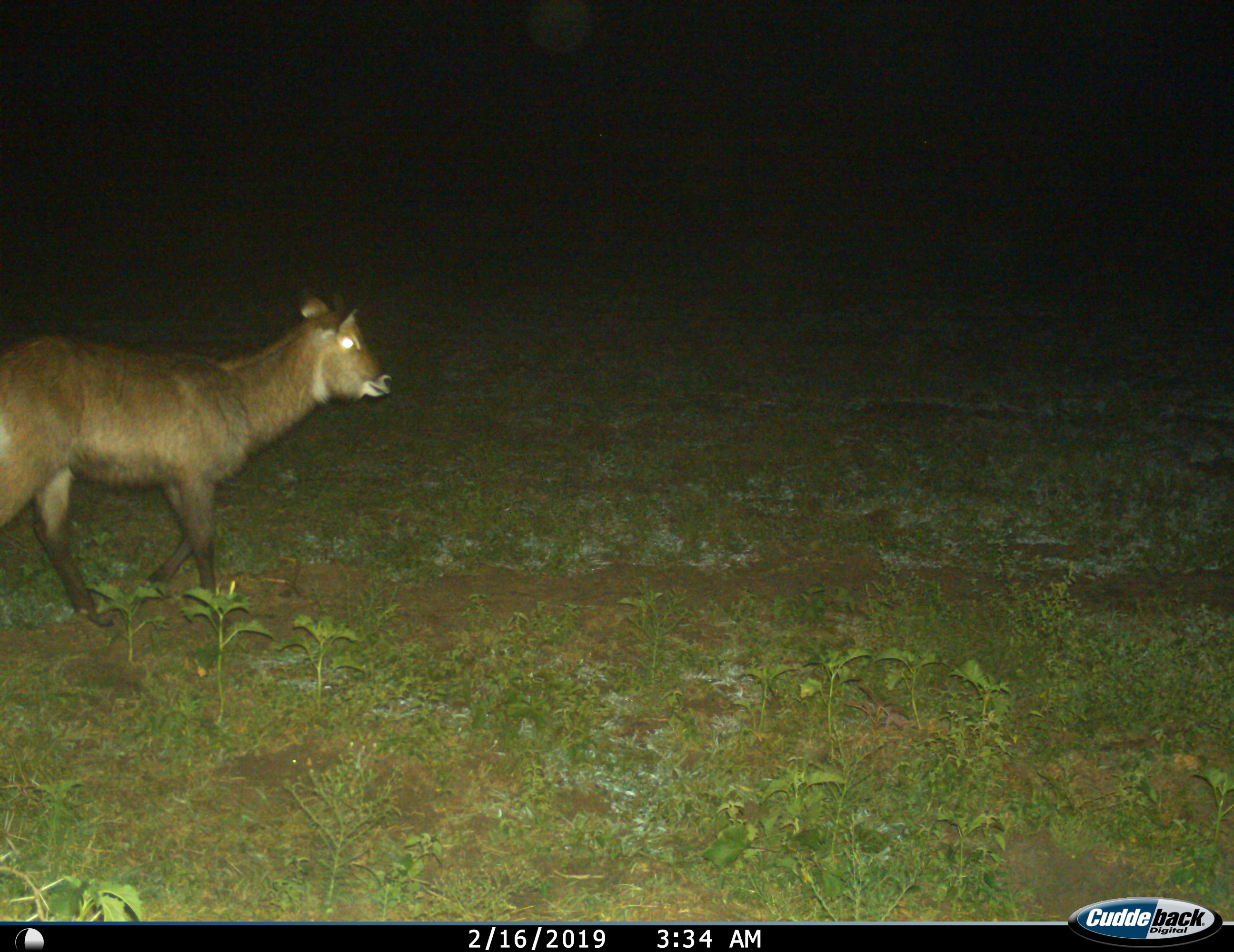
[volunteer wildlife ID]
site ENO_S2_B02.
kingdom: Animalia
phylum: Chordata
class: Mammalia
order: Artiodactyla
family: Bovidae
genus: Kobus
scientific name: Kobus ellipsiprymnus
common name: waterbuck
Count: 1.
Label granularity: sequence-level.